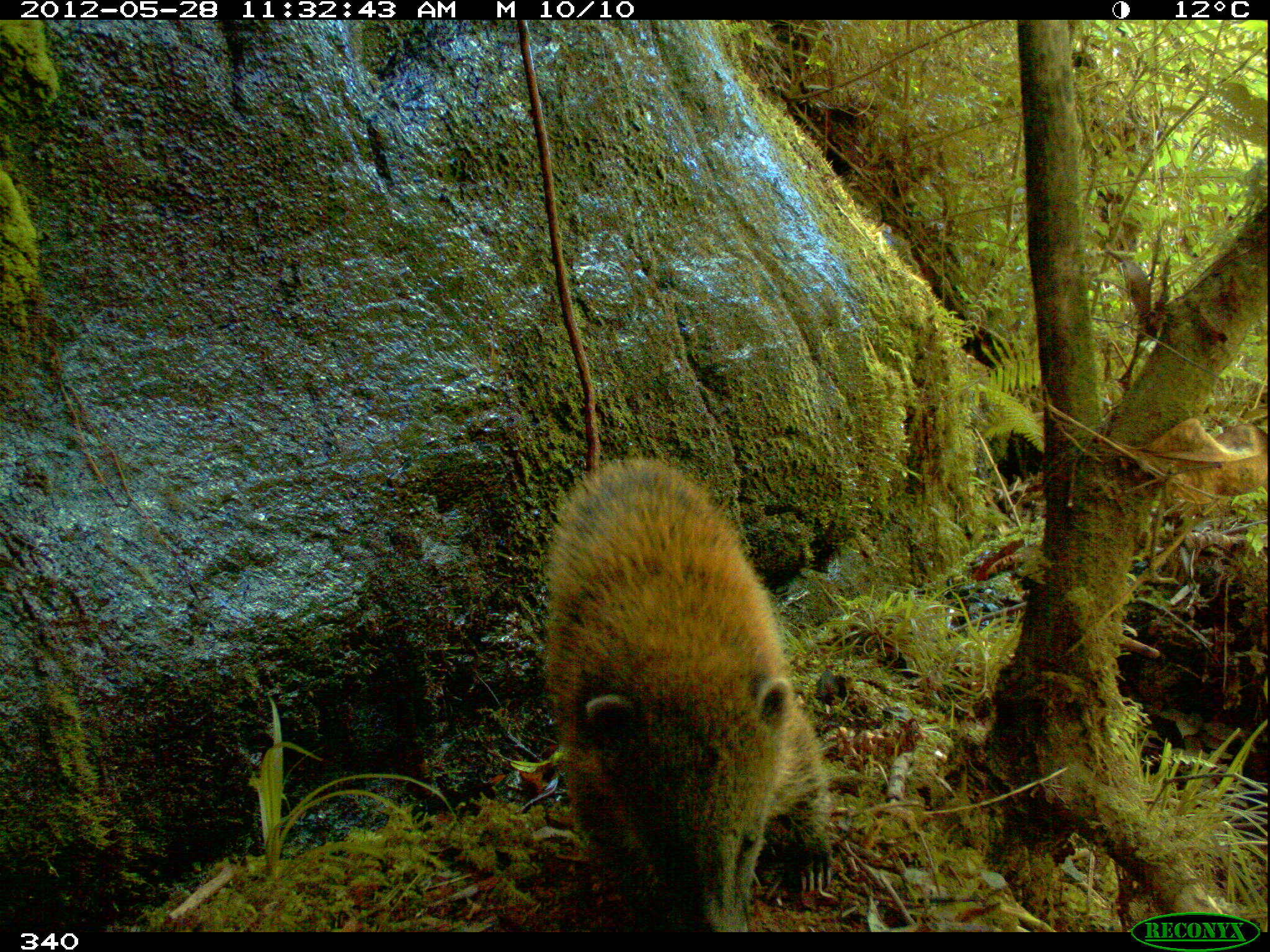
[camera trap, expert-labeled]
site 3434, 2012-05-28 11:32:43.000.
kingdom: Animalia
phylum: Chordata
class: Mammalia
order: Carnivora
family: Procyonidae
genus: Nasua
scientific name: Nasua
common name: coatis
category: unknown coati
Unknown coati (coatis) (Nasua).